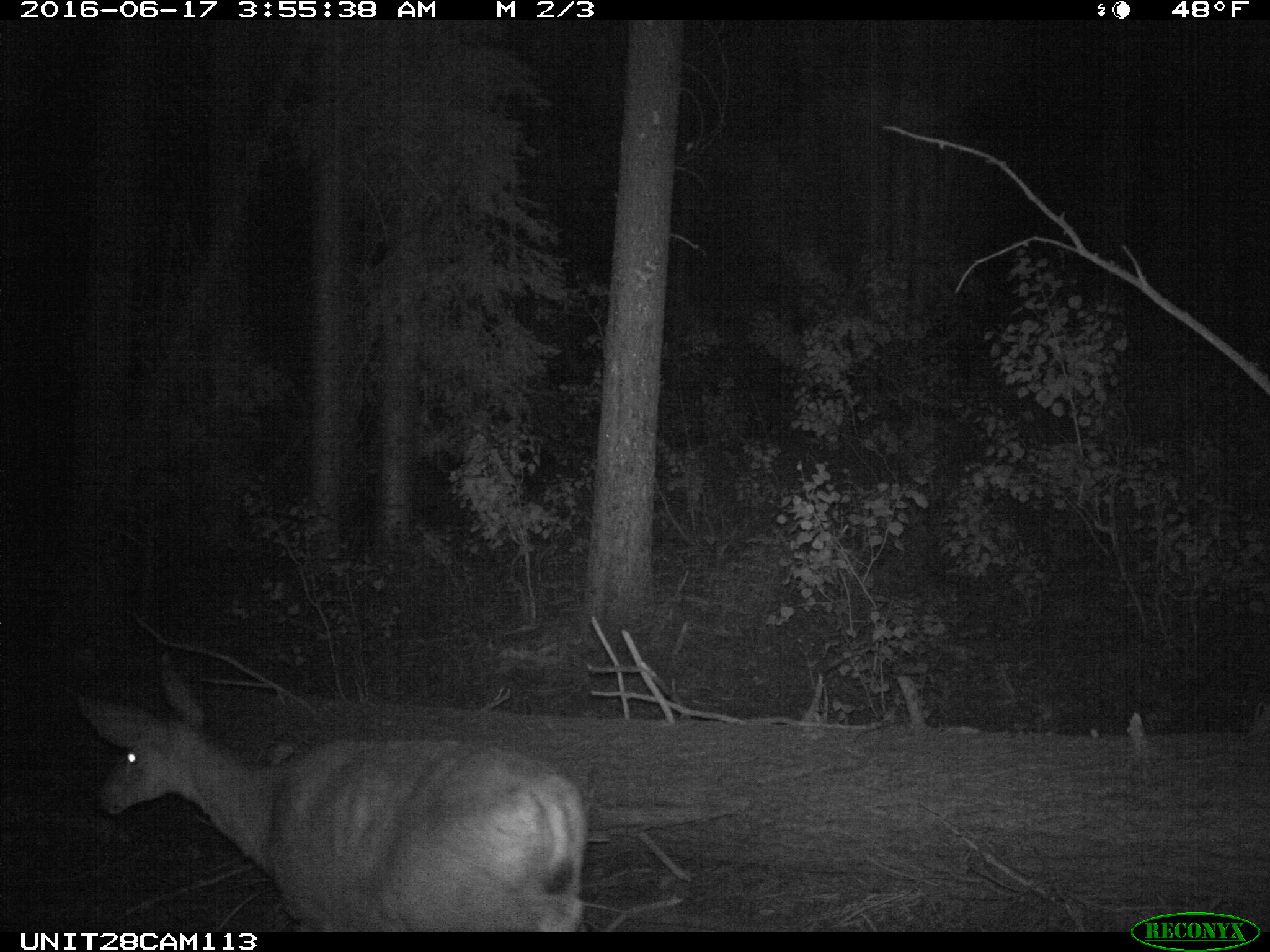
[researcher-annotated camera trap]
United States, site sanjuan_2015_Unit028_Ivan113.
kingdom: Animalia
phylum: Chordata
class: Mammalia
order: Artiodactyla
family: Cervidae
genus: Odocoileus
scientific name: Odocoileus hemionus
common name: mule deer